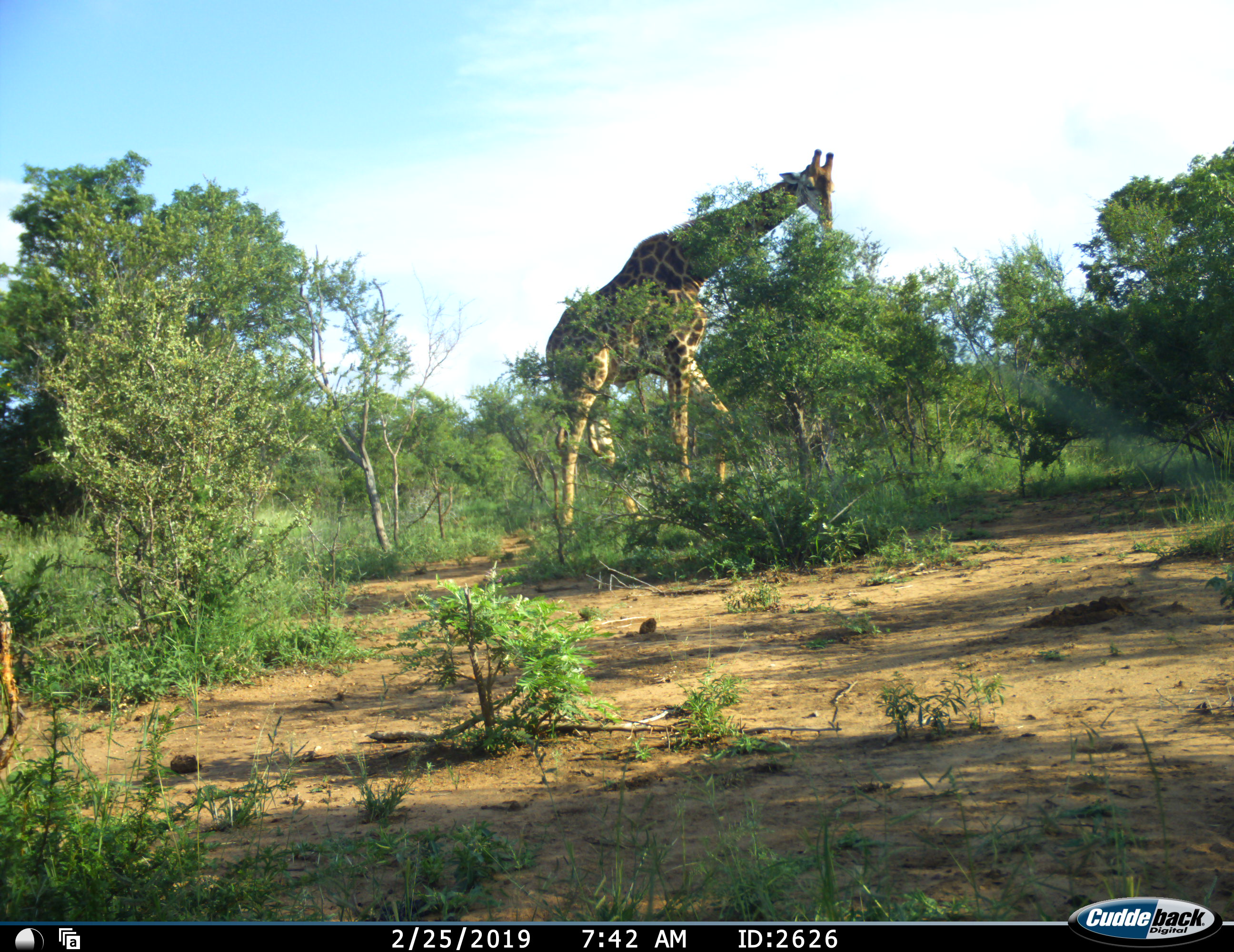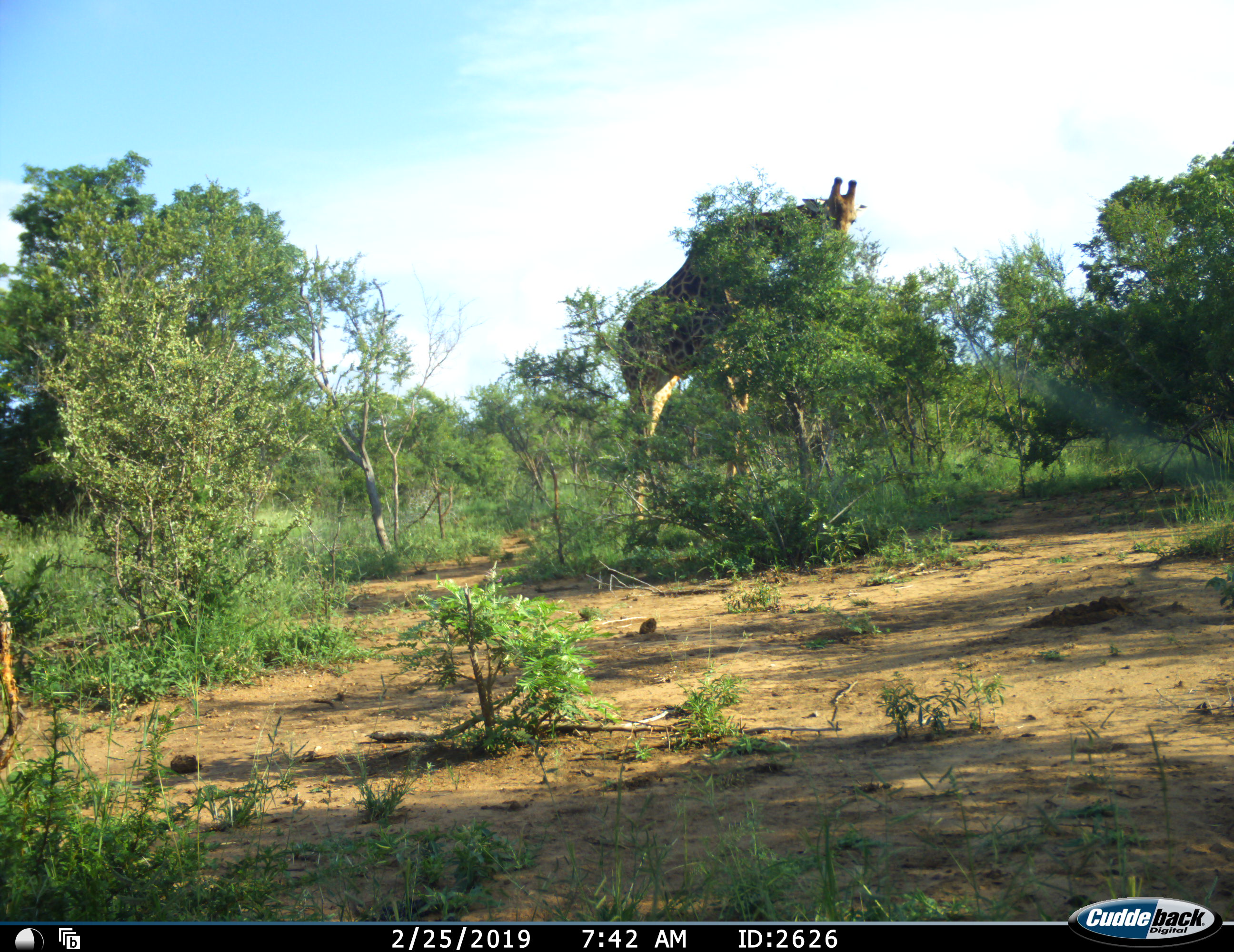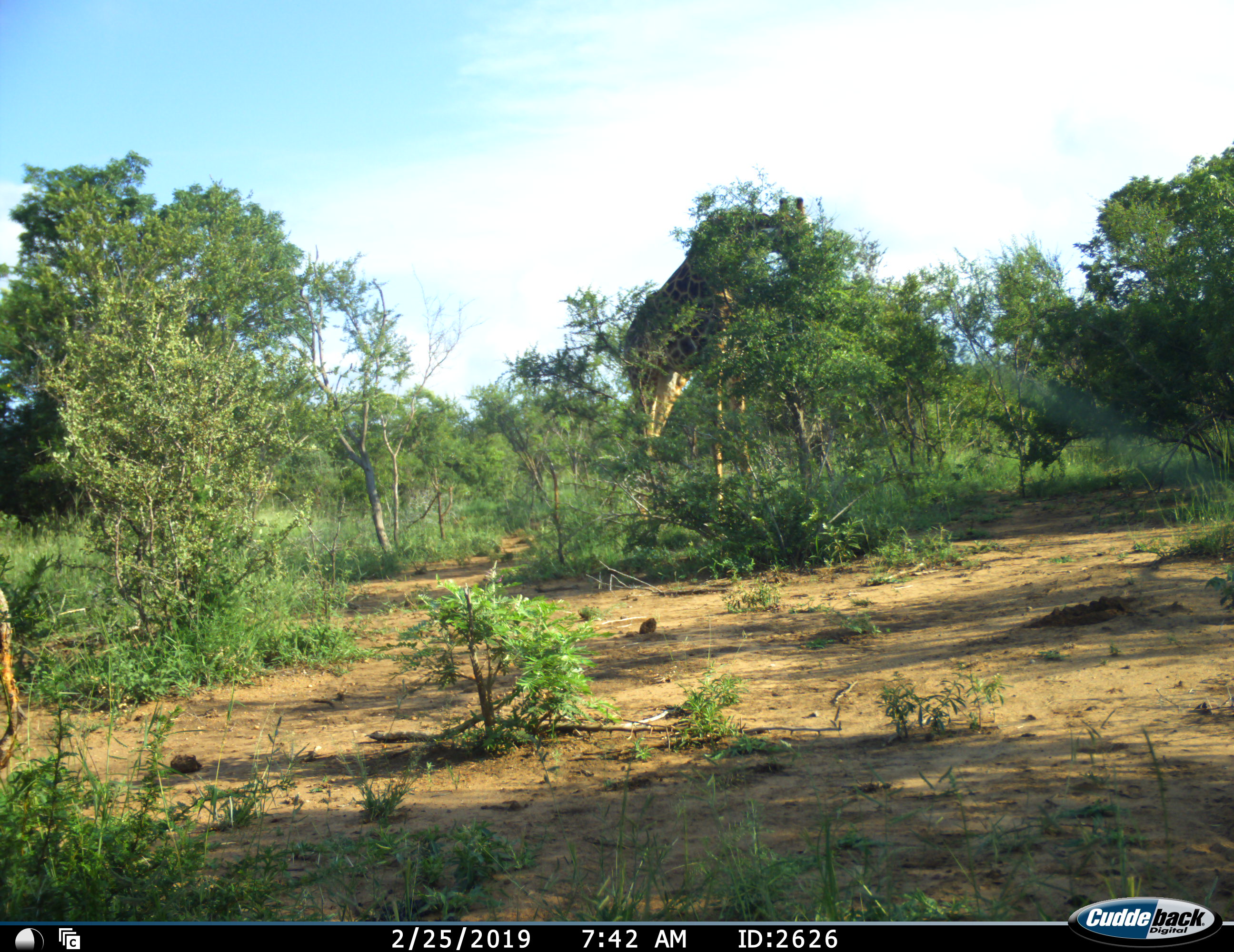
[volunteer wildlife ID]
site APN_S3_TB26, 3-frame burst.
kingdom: Animalia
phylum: Chordata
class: Mammalia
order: Artiodactyla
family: Giraffidae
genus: Giraffa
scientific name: Giraffa camelopardalis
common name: giraffe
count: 1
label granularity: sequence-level